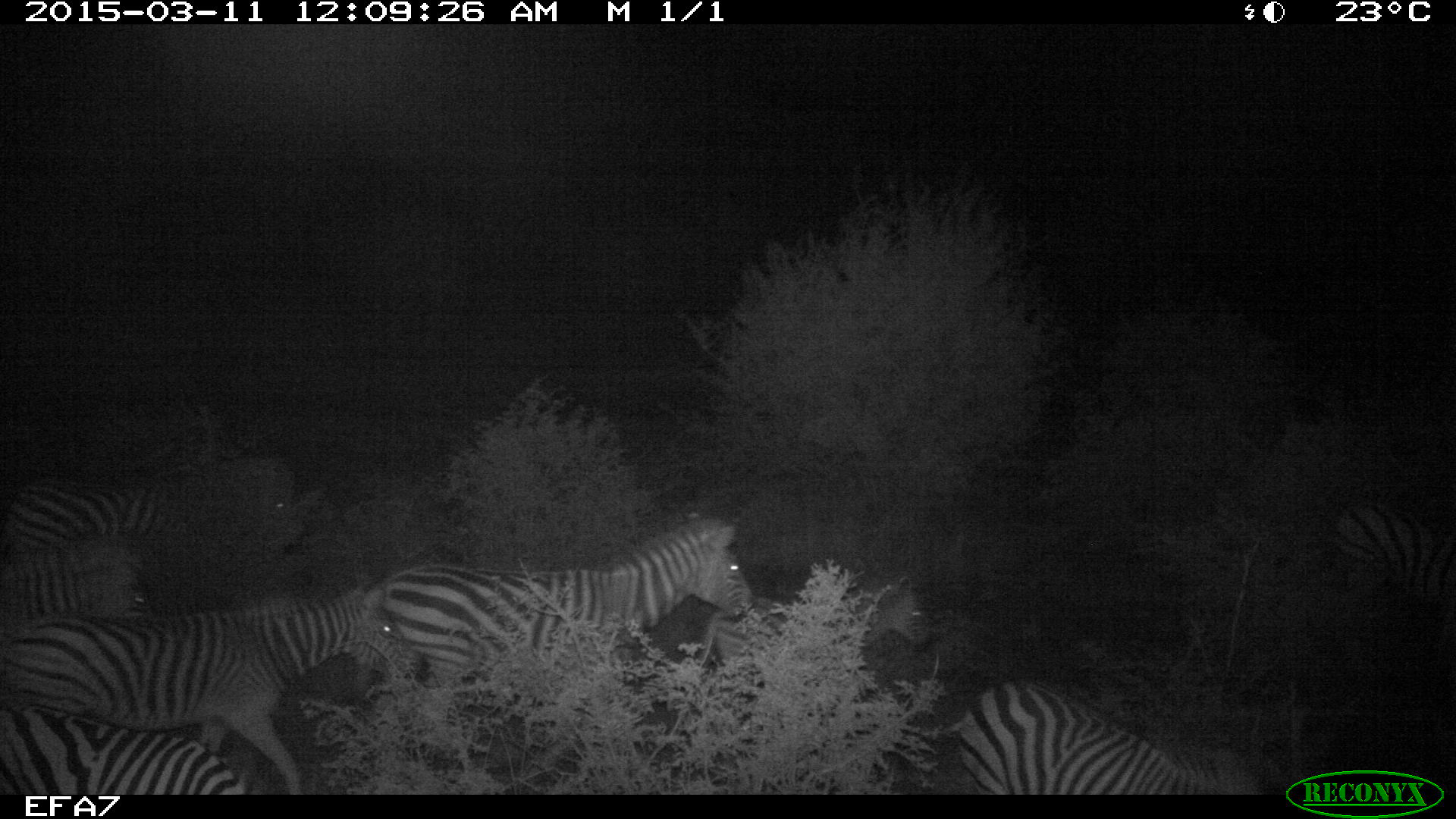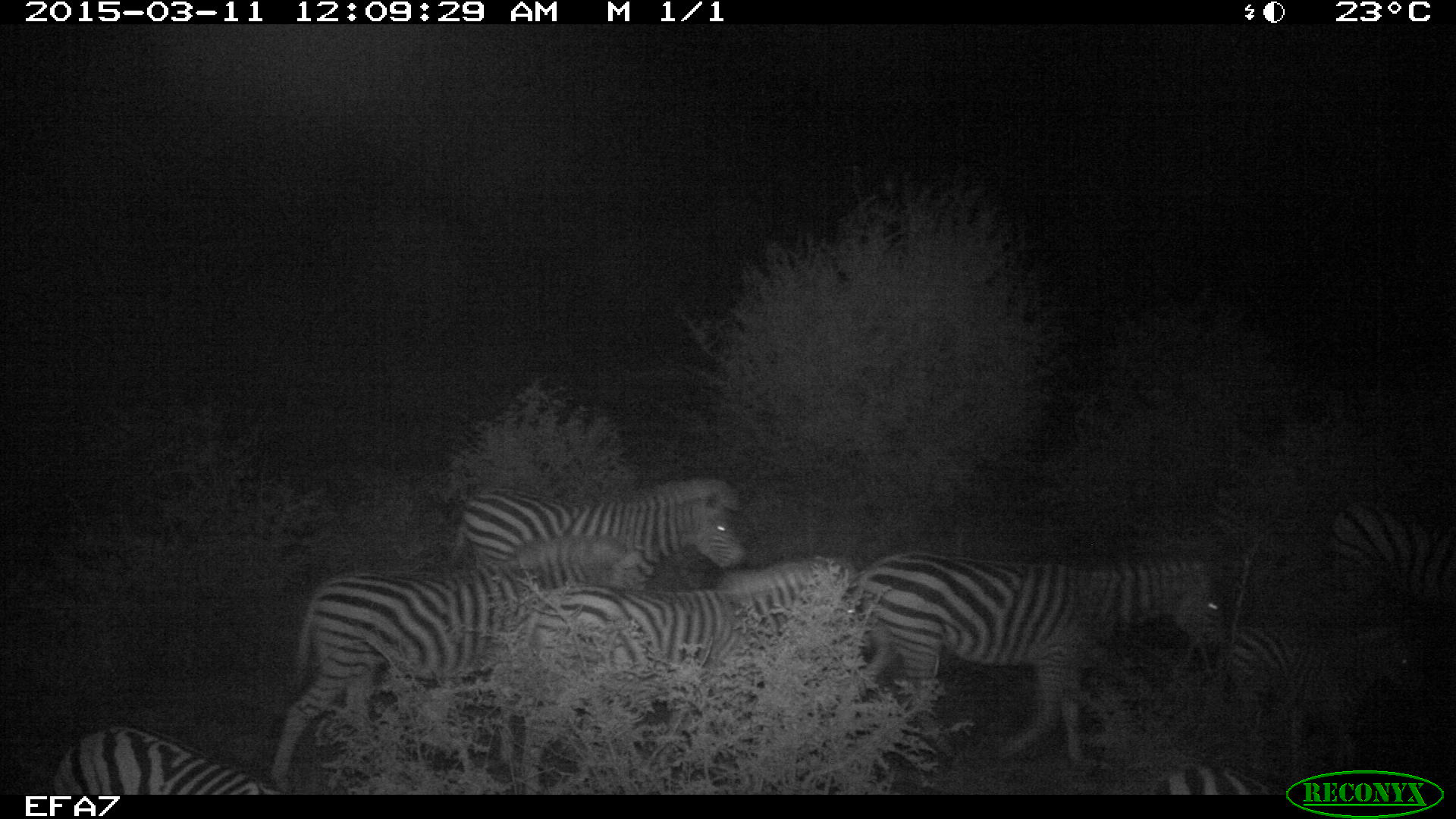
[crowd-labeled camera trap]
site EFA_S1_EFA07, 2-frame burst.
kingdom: Animalia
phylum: Chordata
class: Mammalia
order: Perissodactyla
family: Equidae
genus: Equus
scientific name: Equus quagga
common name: plains zebra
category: zebraplains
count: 8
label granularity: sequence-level